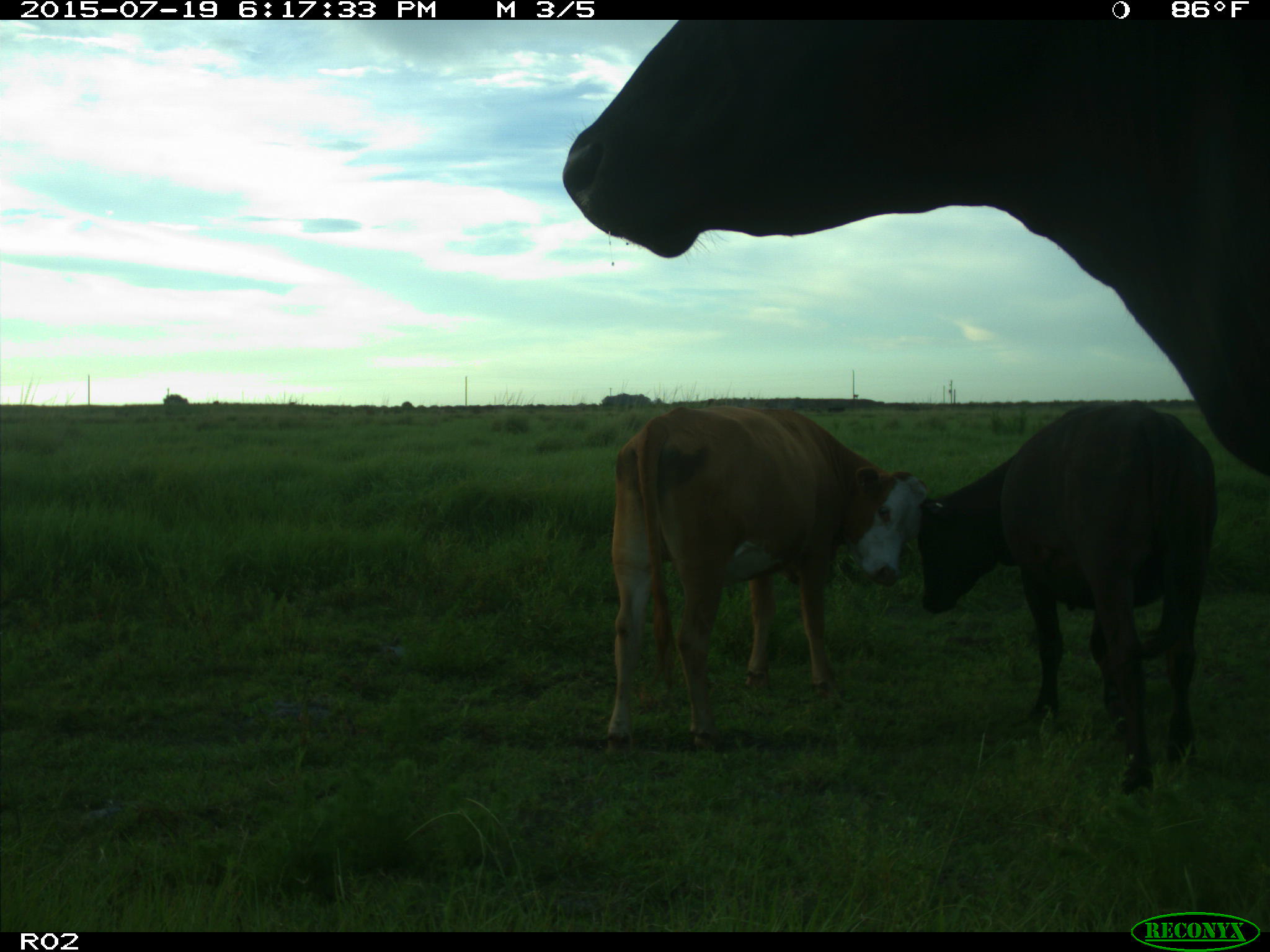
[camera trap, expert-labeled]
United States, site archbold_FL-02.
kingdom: Animalia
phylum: Chordata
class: Mammalia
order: Artiodactyla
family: Bovidae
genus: Bos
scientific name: Bos taurus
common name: domestic cow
Bos taurus (domestic cow).